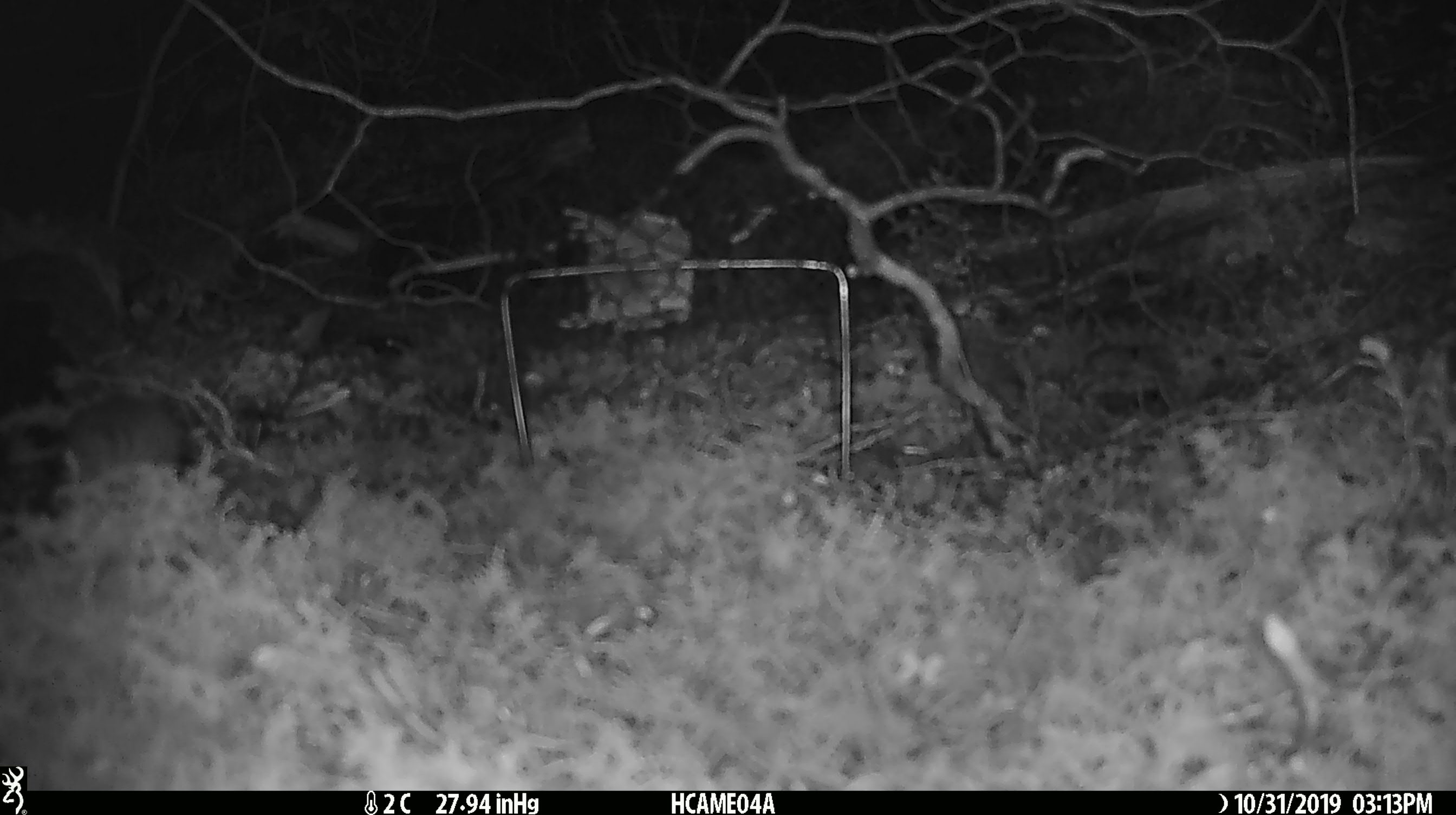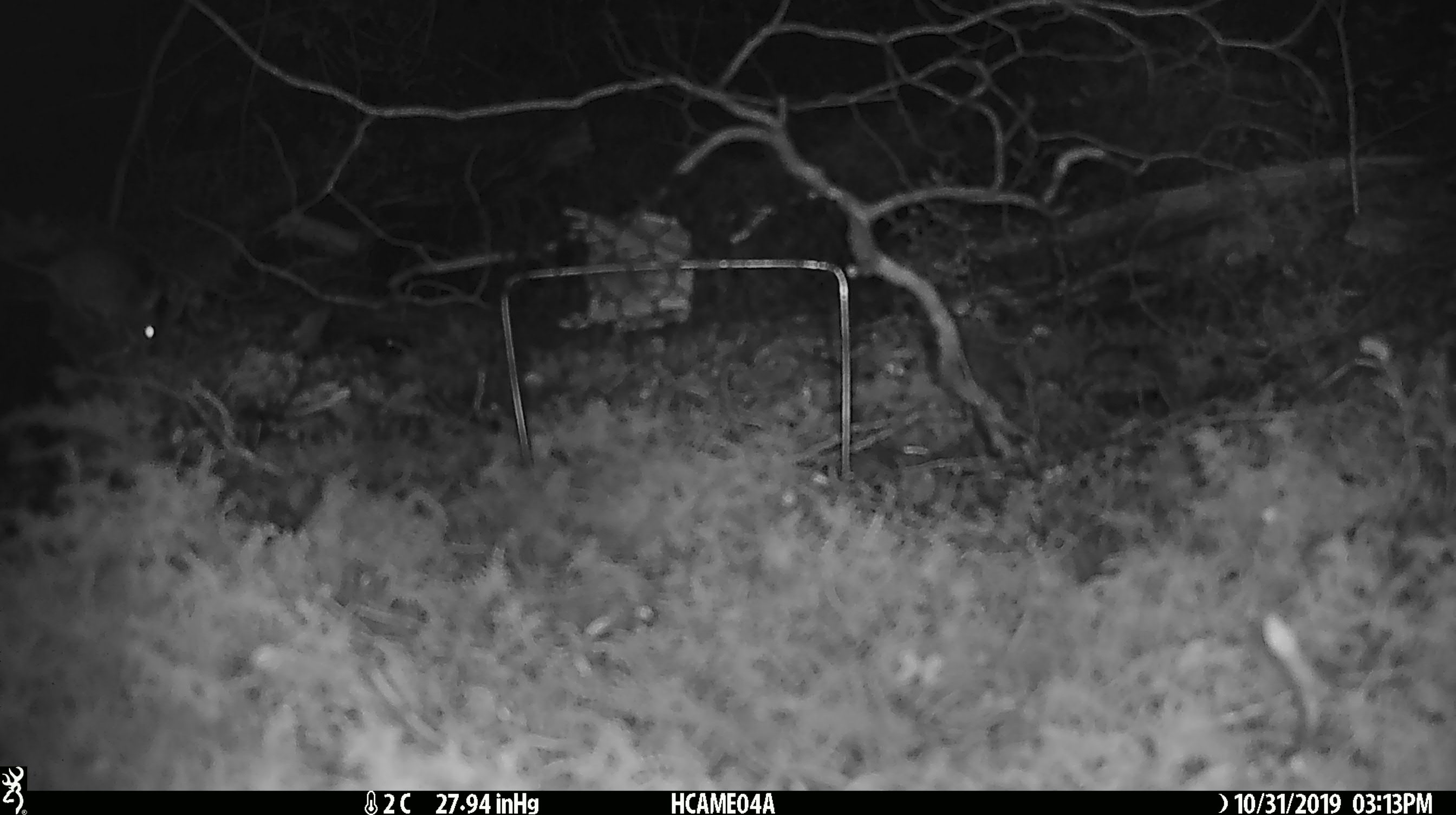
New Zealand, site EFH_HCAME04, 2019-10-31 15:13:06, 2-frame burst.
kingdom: Animalia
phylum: Chordata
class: Mammalia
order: Rodentia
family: Muridae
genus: Mus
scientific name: Mus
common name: mouse